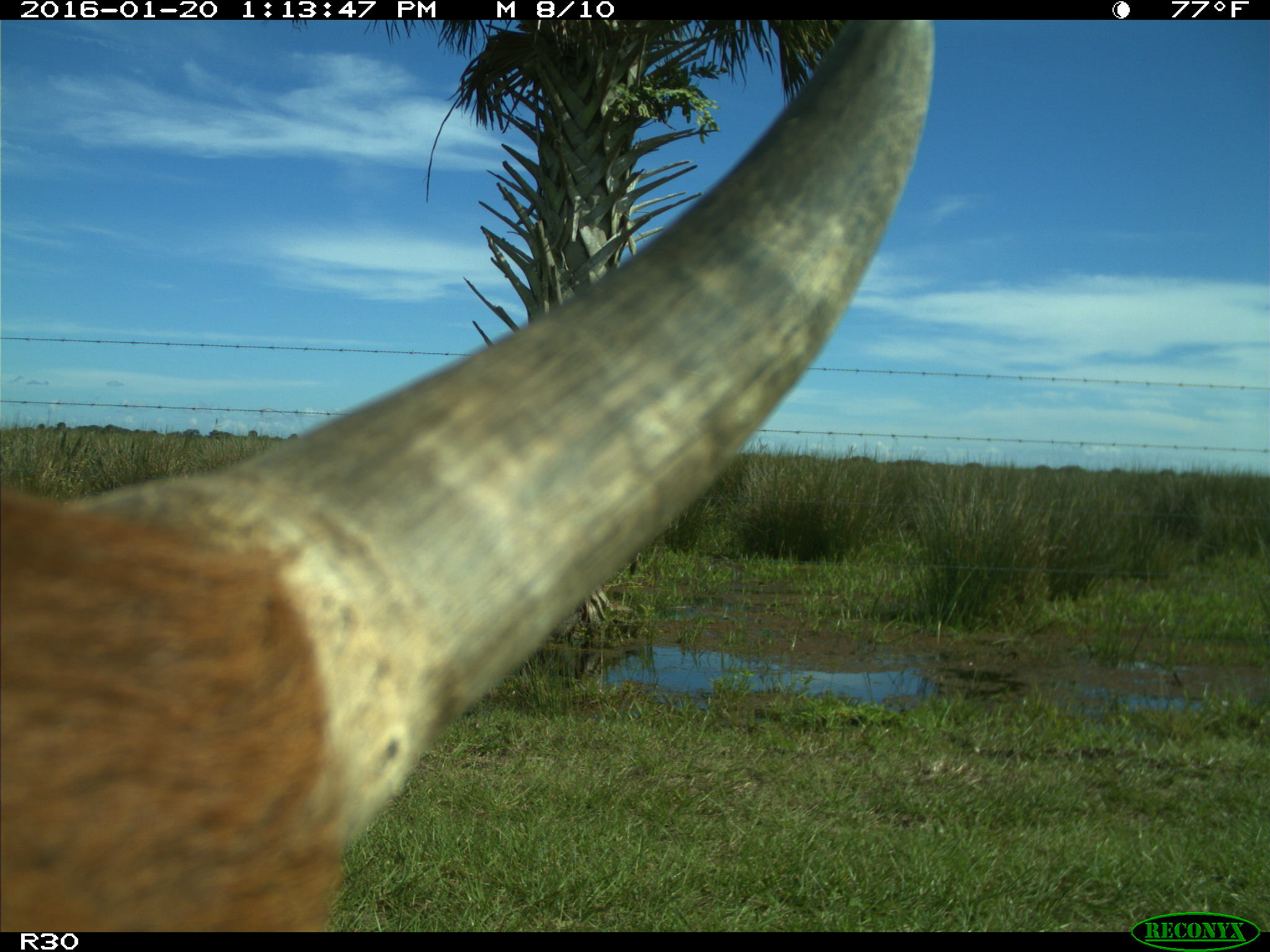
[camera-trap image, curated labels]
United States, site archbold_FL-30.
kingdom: Animalia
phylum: Chordata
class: Mammalia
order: Artiodactyla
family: Bovidae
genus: Bos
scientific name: Bos taurus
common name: domestic cow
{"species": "Bos taurus (domestic cow)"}